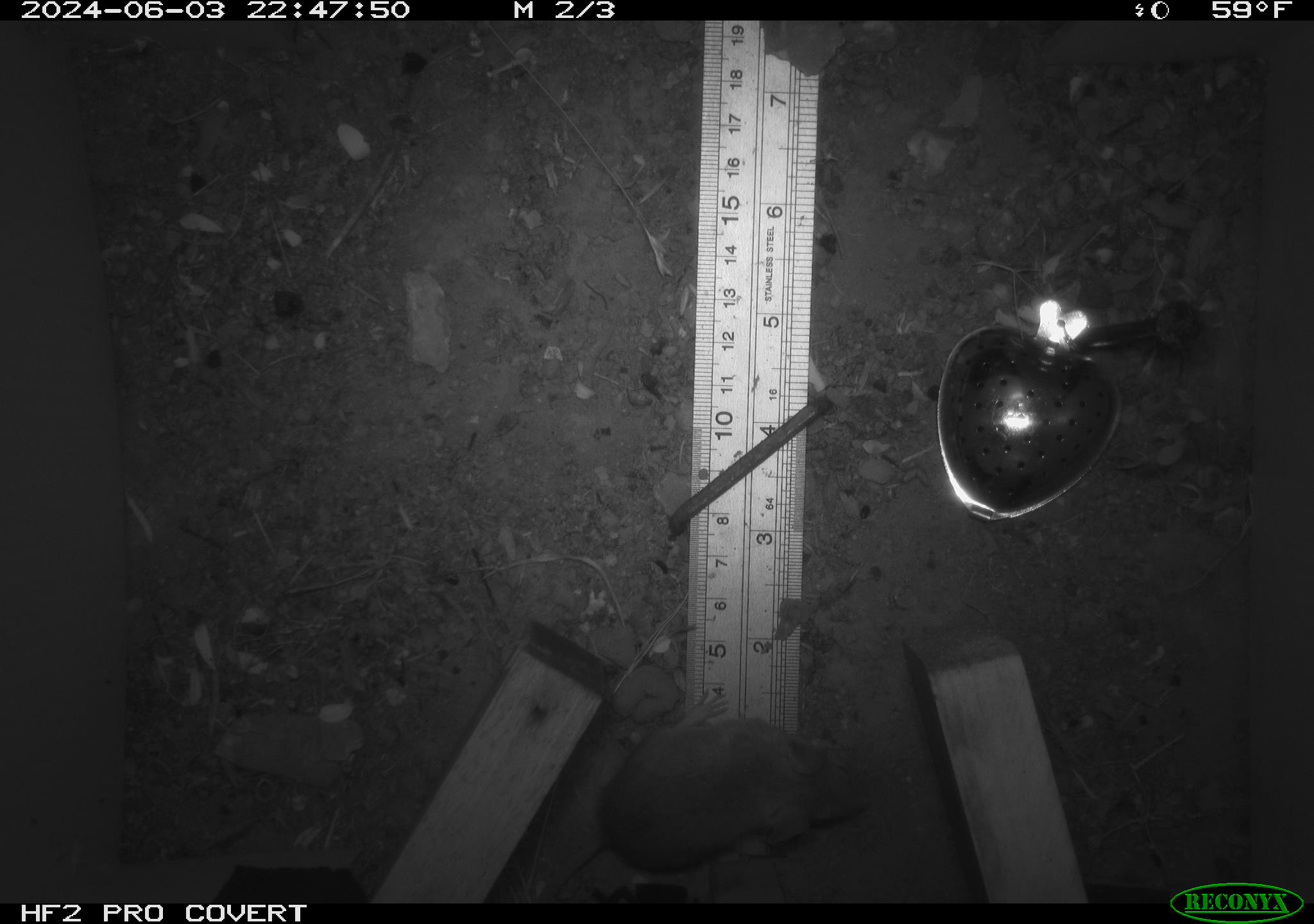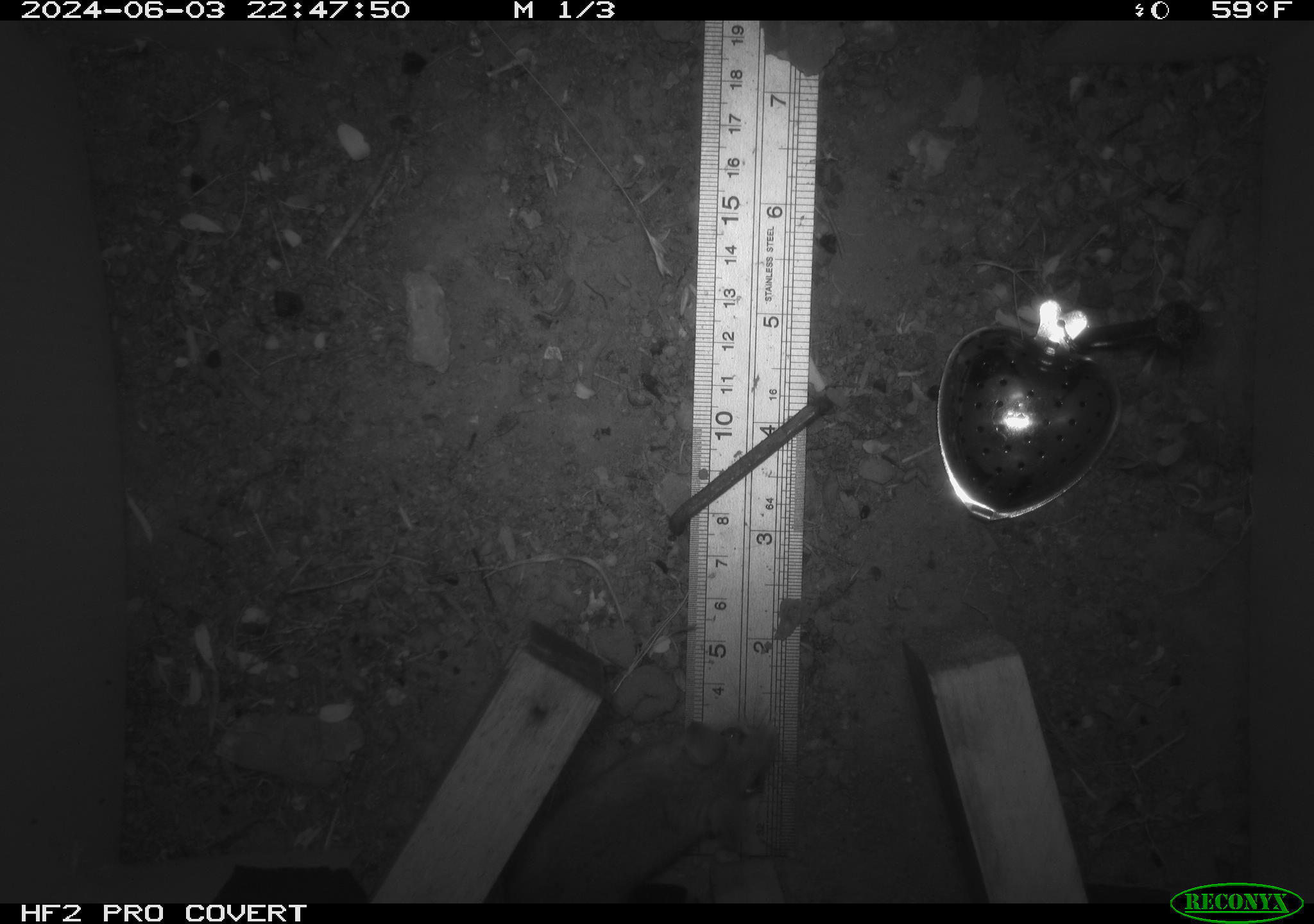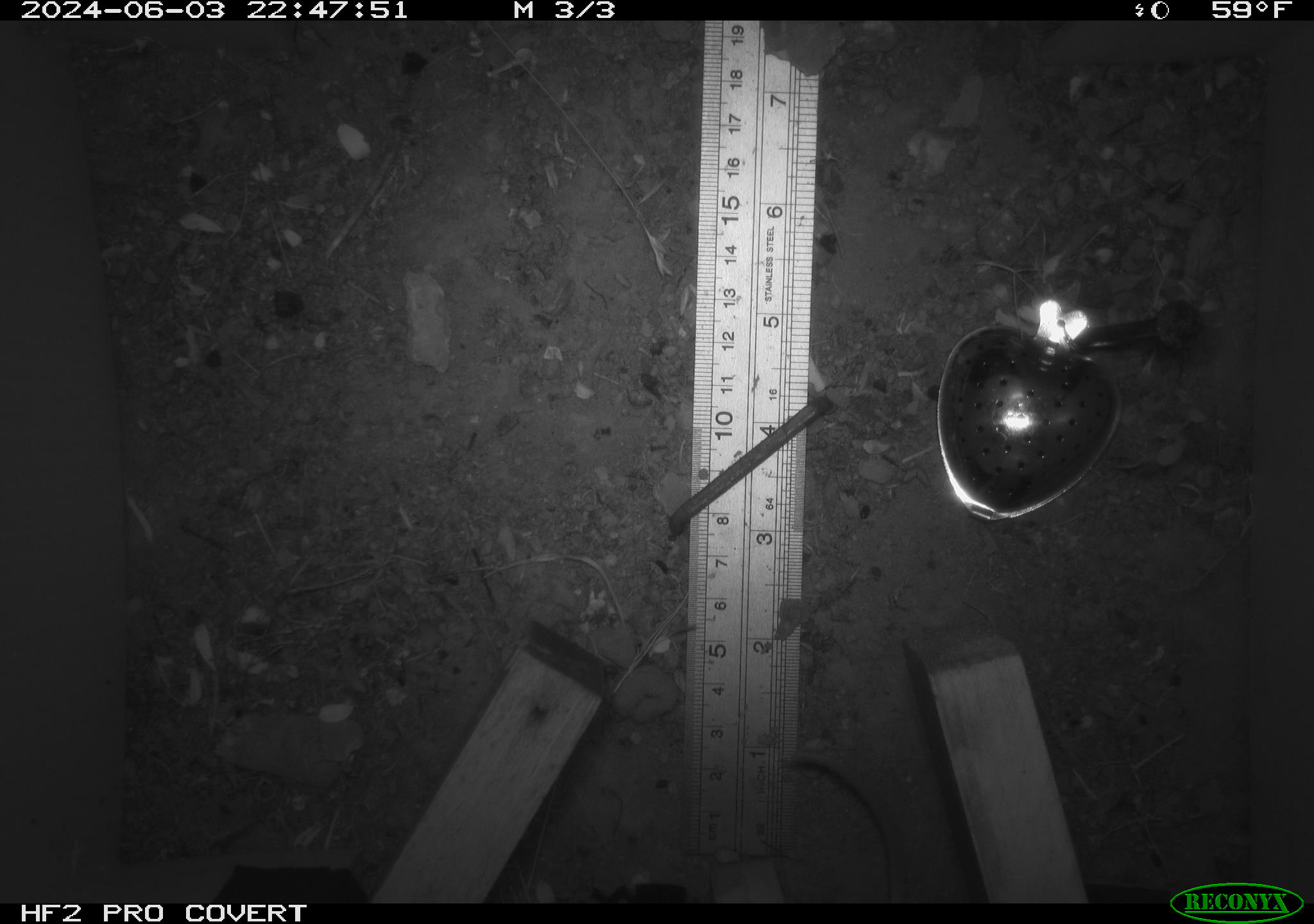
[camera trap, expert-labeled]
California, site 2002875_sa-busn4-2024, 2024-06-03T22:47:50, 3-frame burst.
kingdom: Animalia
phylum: Chordata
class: Mammalia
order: Rodentia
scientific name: Rodentia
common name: rodent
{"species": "rodent (Rodentia)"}